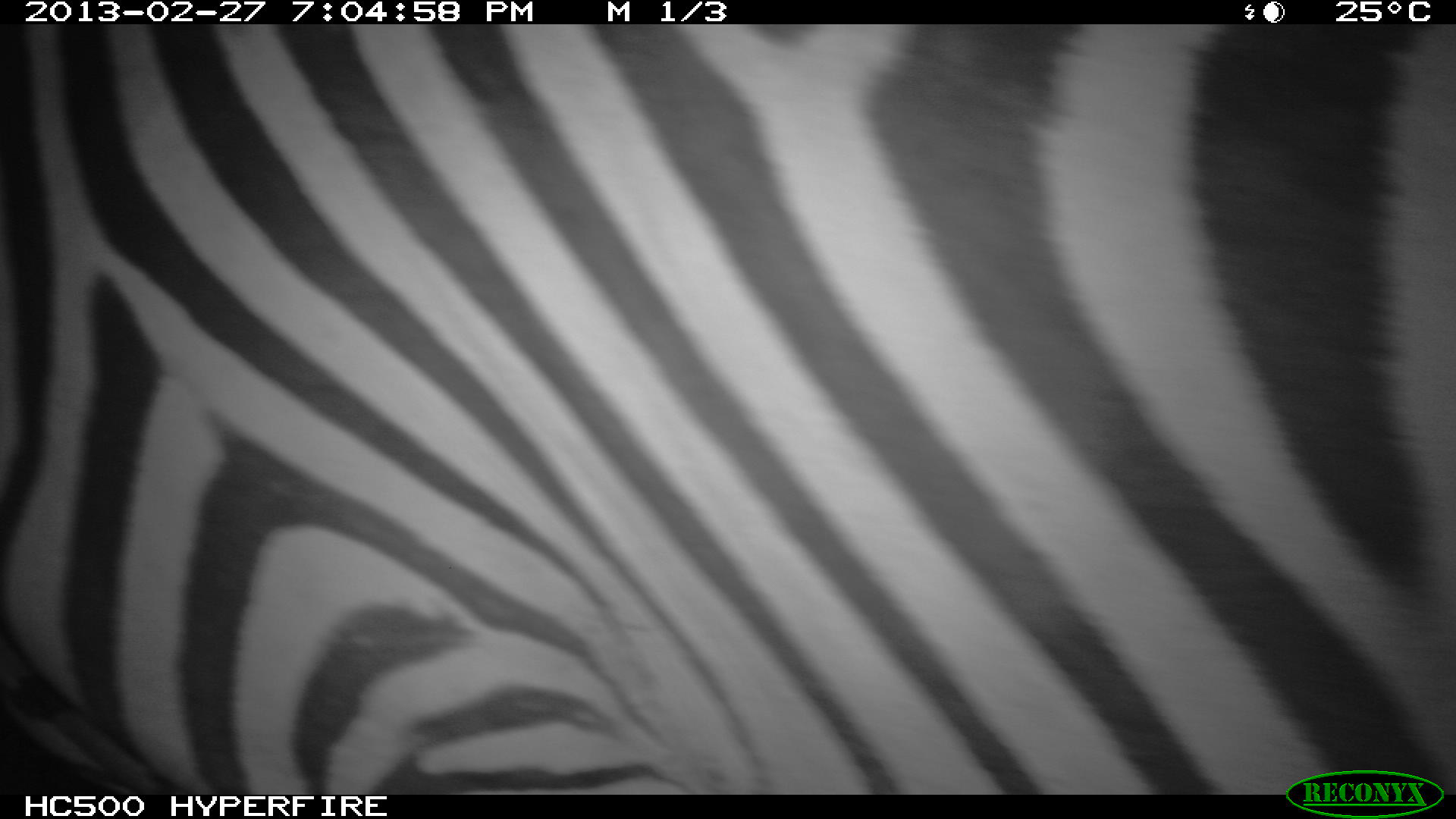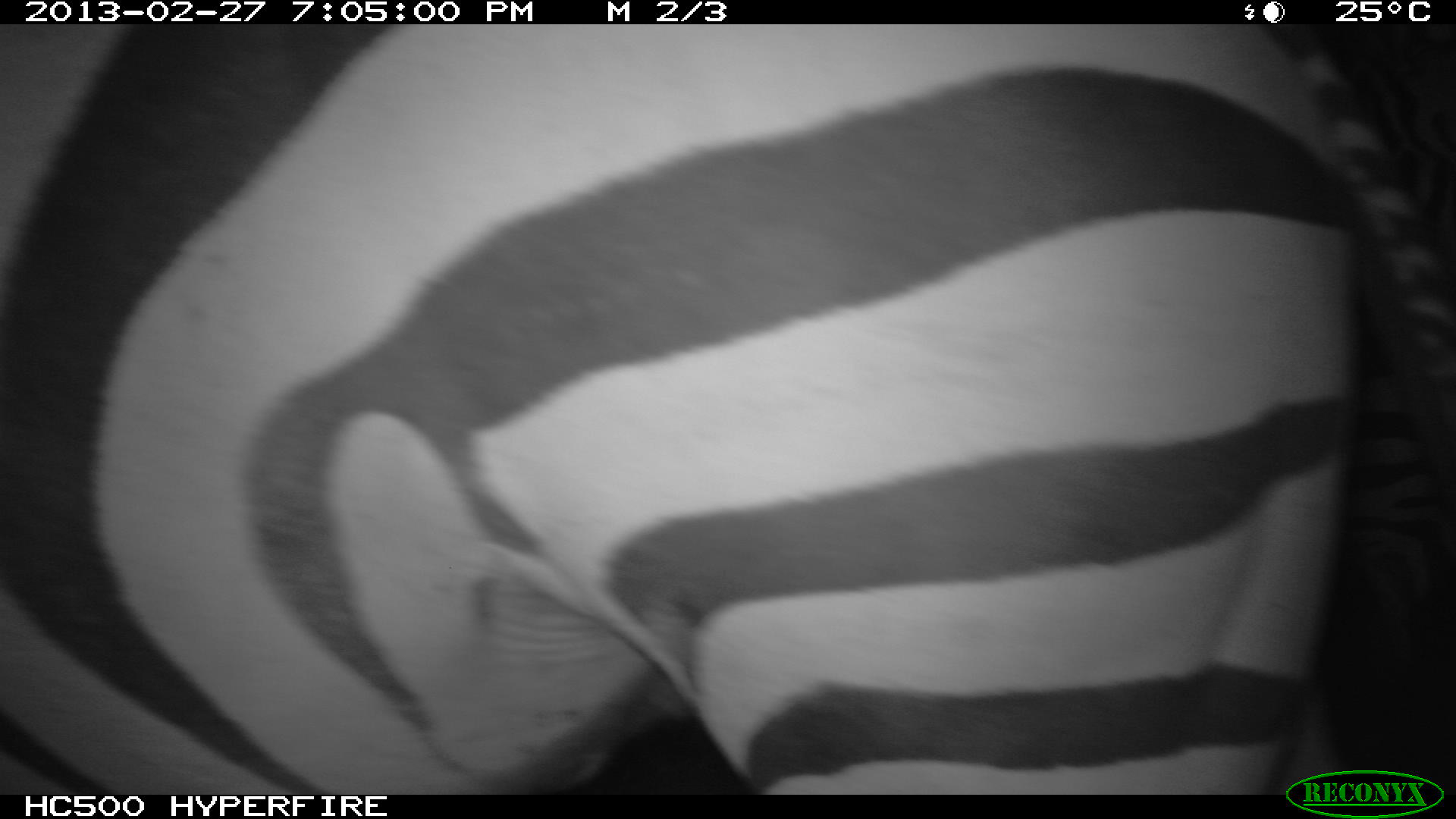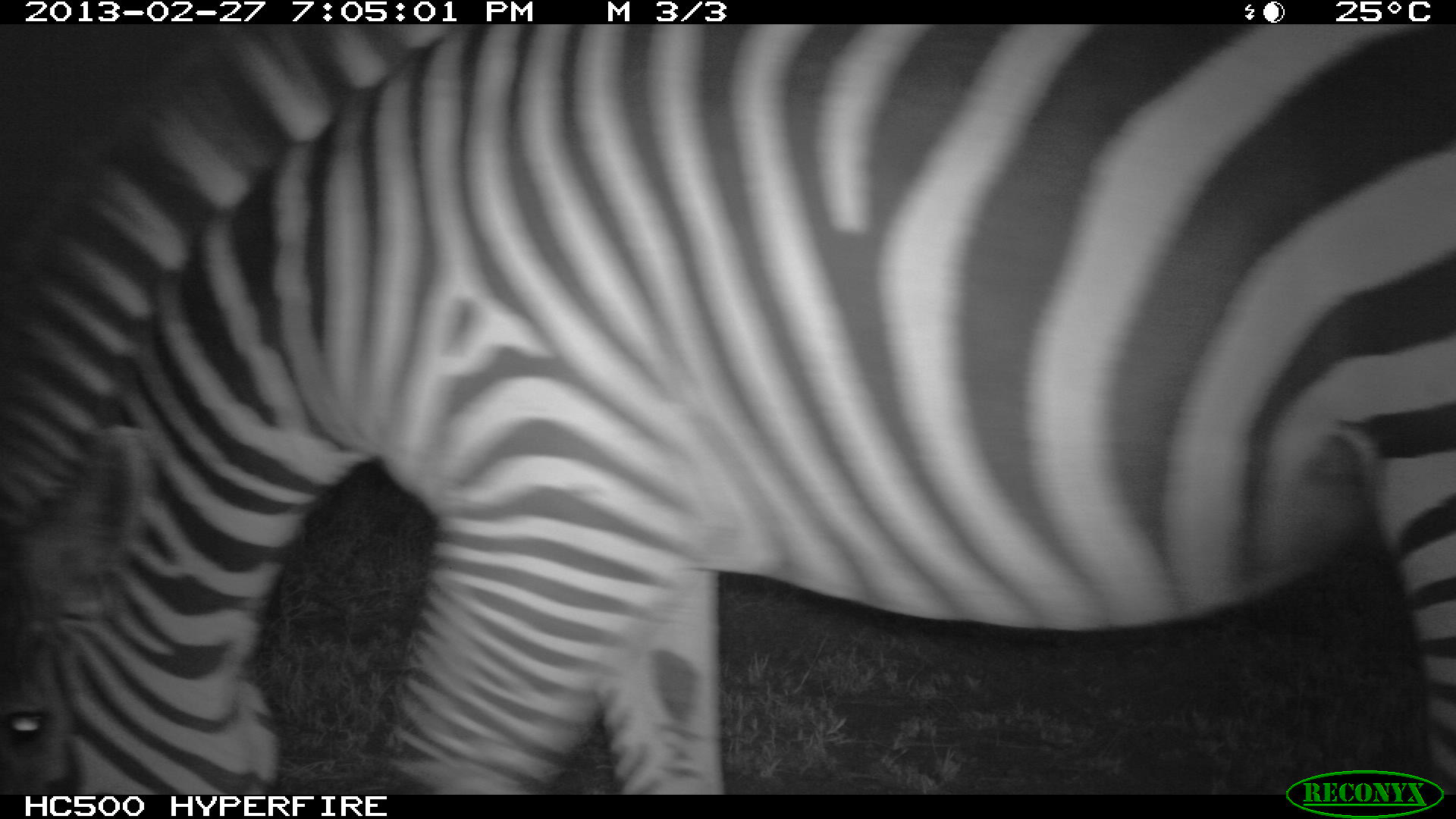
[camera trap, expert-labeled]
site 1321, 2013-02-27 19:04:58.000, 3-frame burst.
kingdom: Animalia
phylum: Chordata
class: Mammalia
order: Perissodactyla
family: Equidae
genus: Equus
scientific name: Equus quagga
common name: plains zebra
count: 1